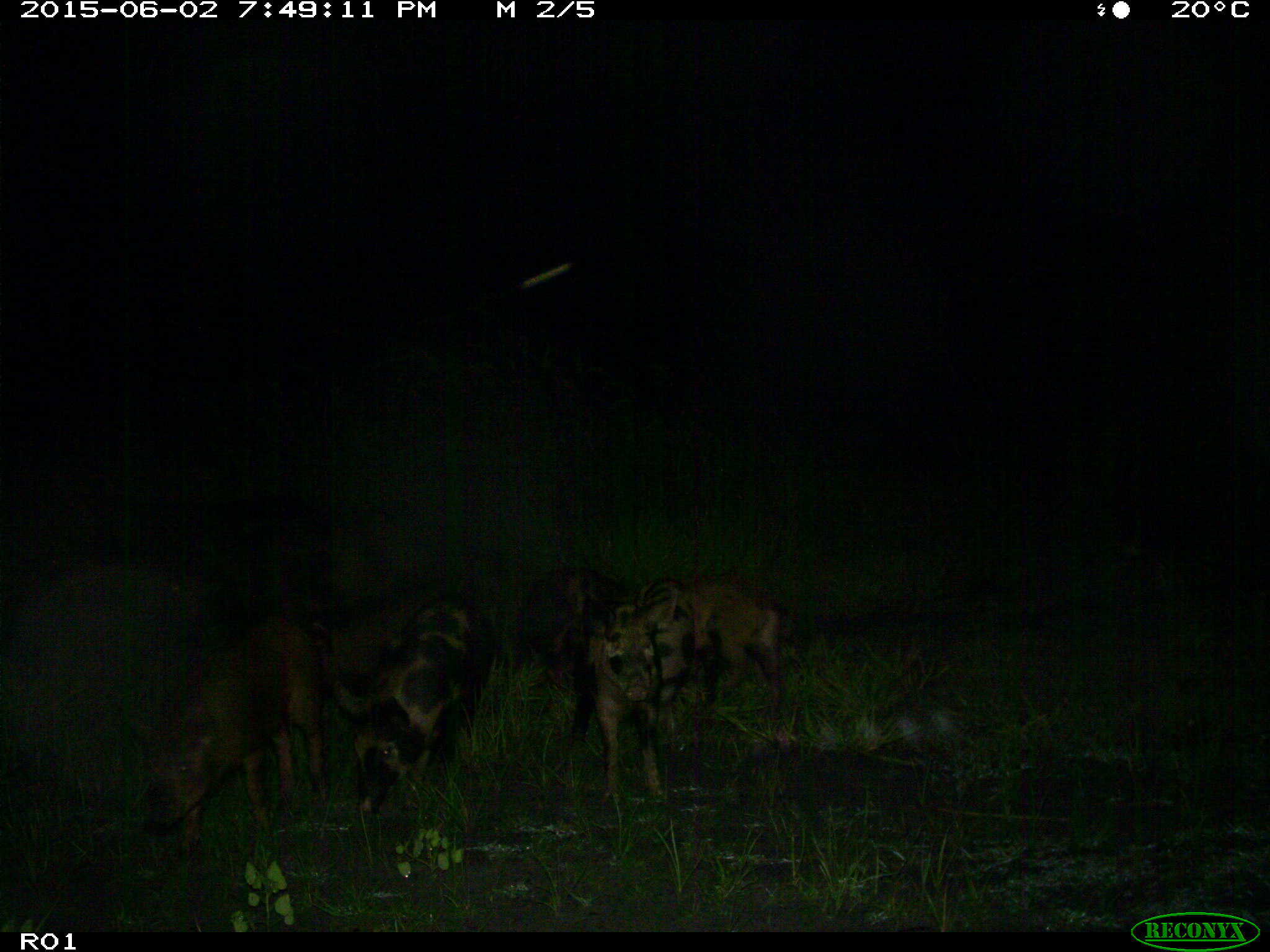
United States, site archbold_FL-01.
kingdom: Animalia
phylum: Chordata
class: Mammalia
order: Artiodactyla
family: Suidae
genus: Sus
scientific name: Sus scrofa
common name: wild boar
Sus scrofa (wild boar).